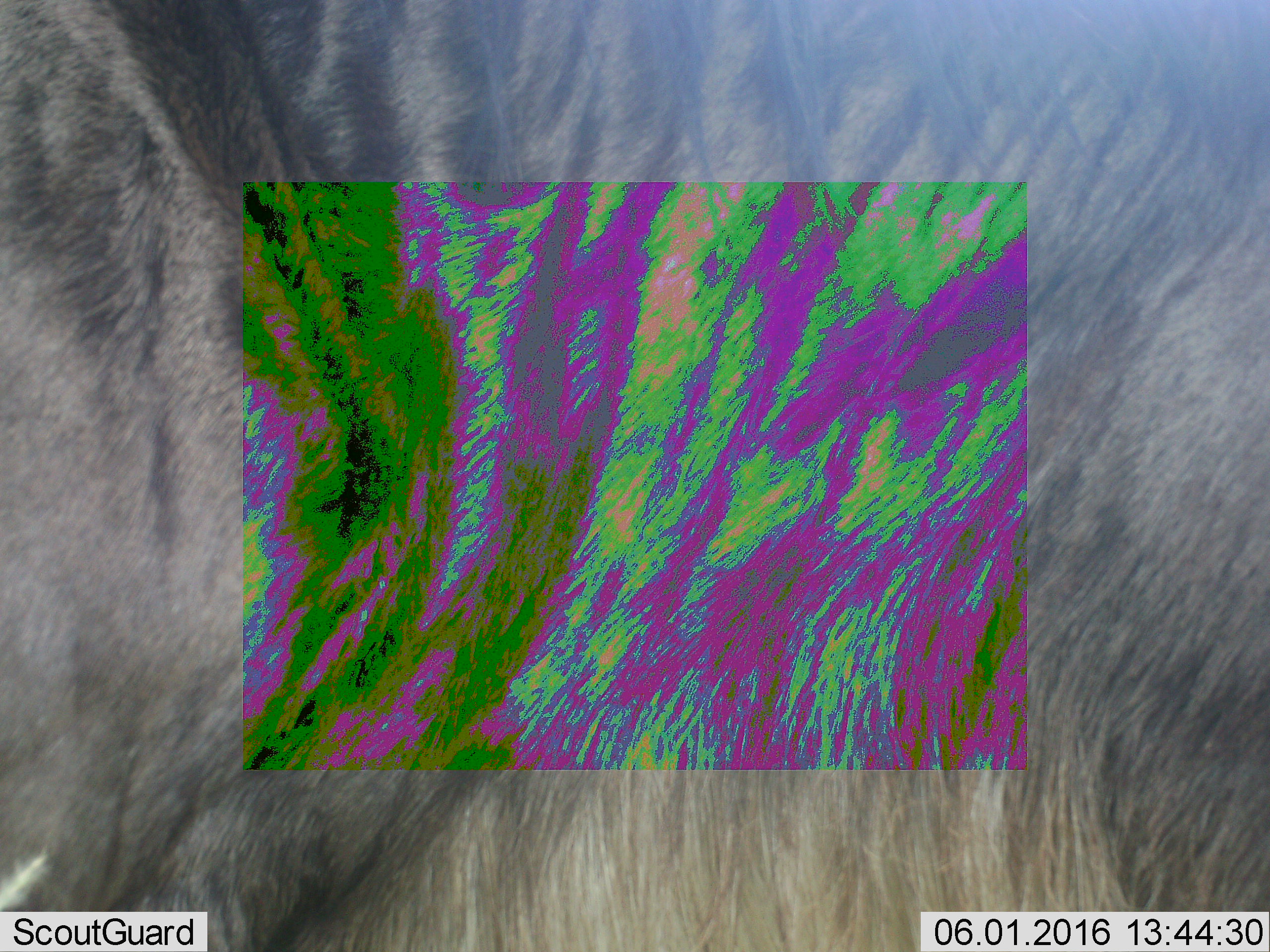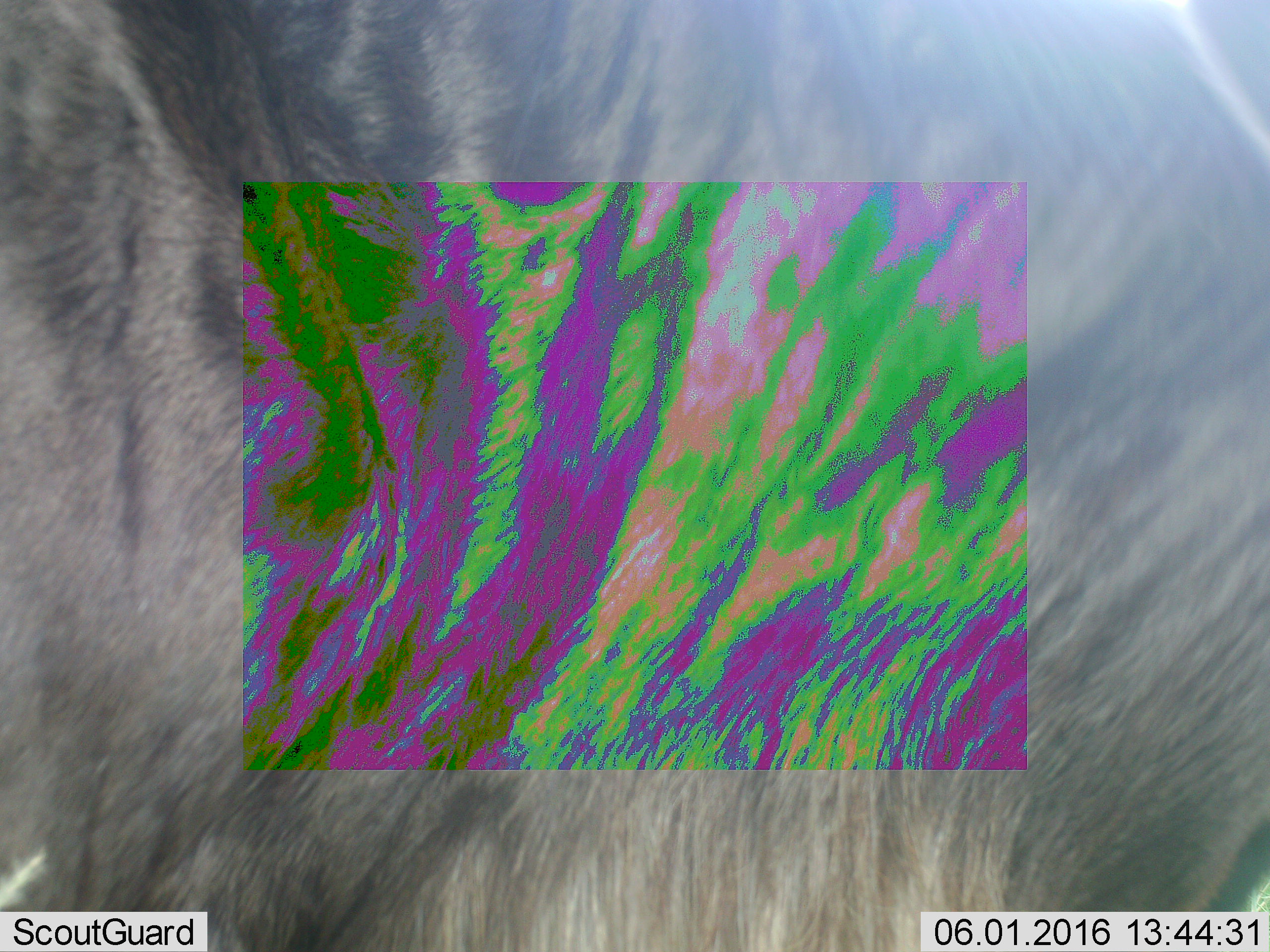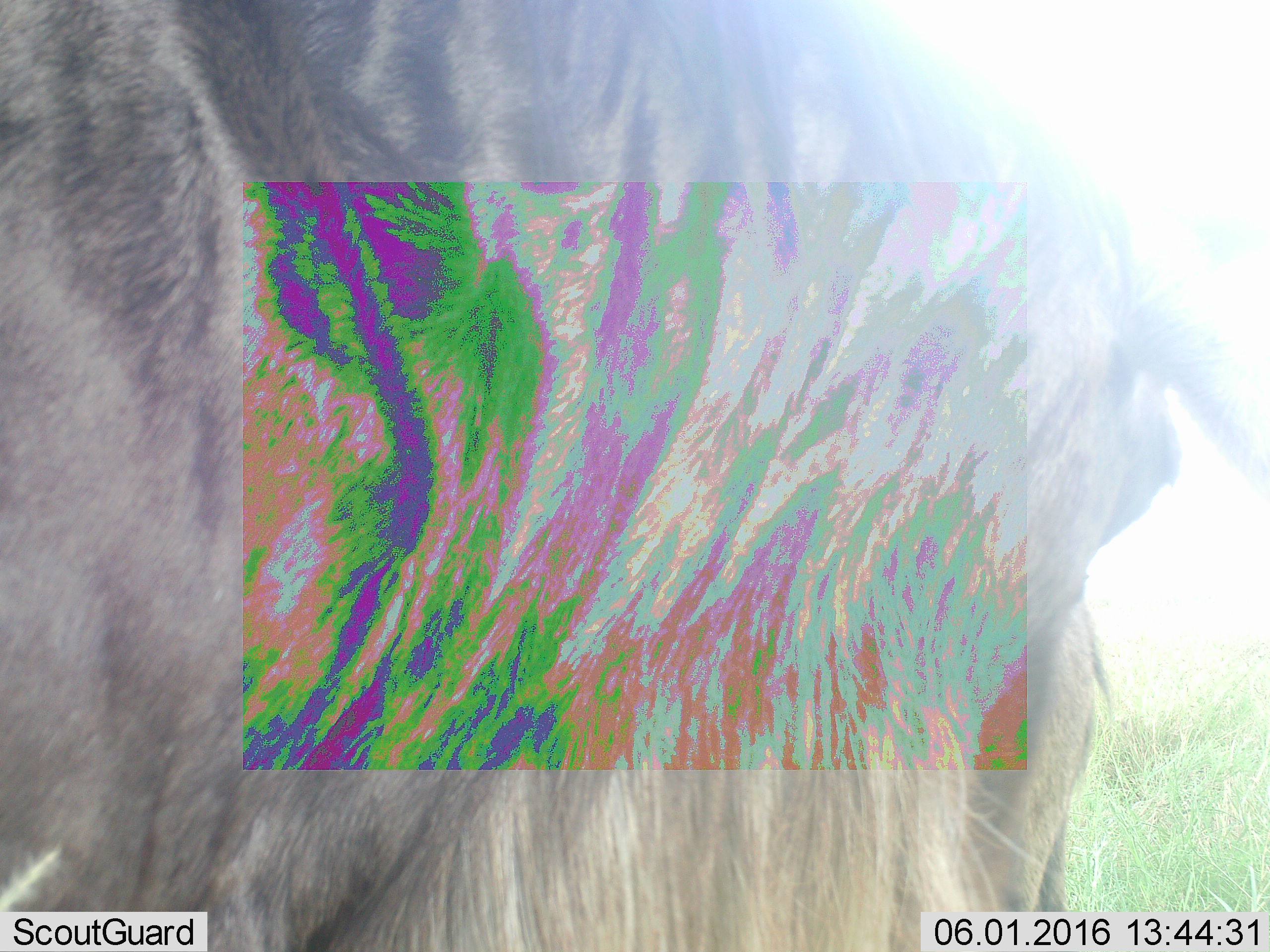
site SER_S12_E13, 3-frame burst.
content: unidentified animal